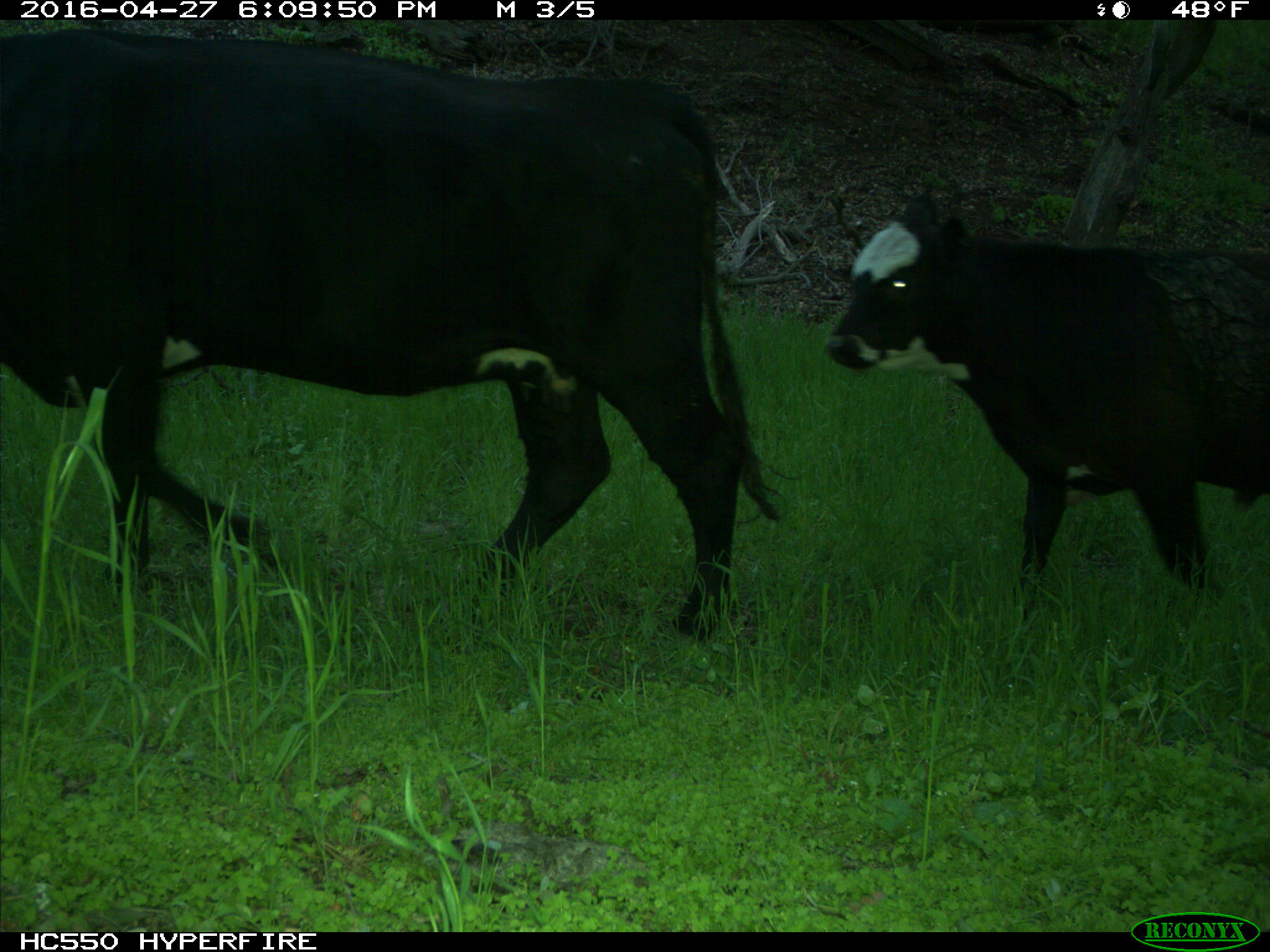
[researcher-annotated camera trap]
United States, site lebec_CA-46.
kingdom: Animalia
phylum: Chordata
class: Mammalia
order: Artiodactyla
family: Bovidae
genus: Bos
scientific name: Bos taurus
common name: domestic cow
Bos taurus (domestic cow).